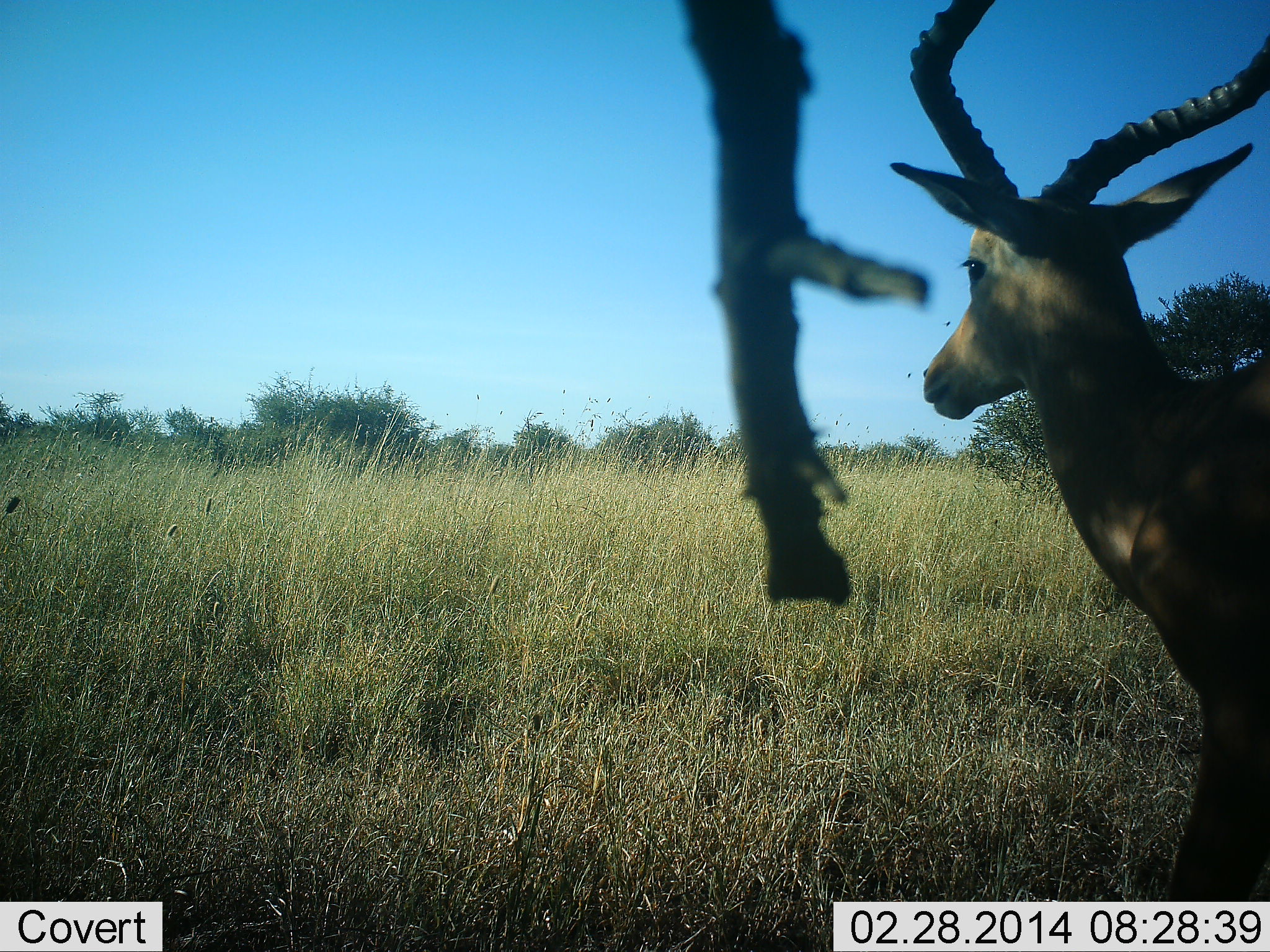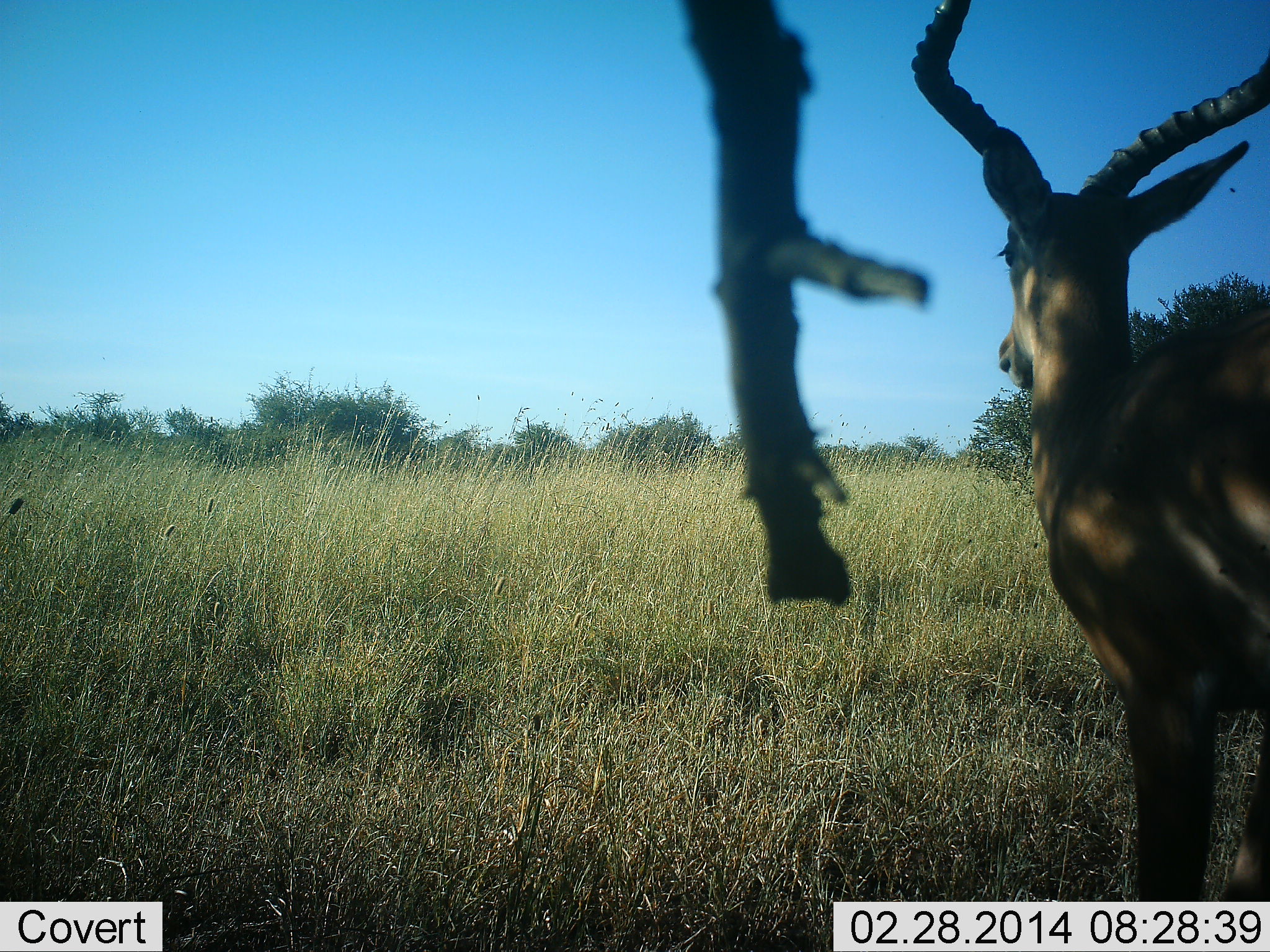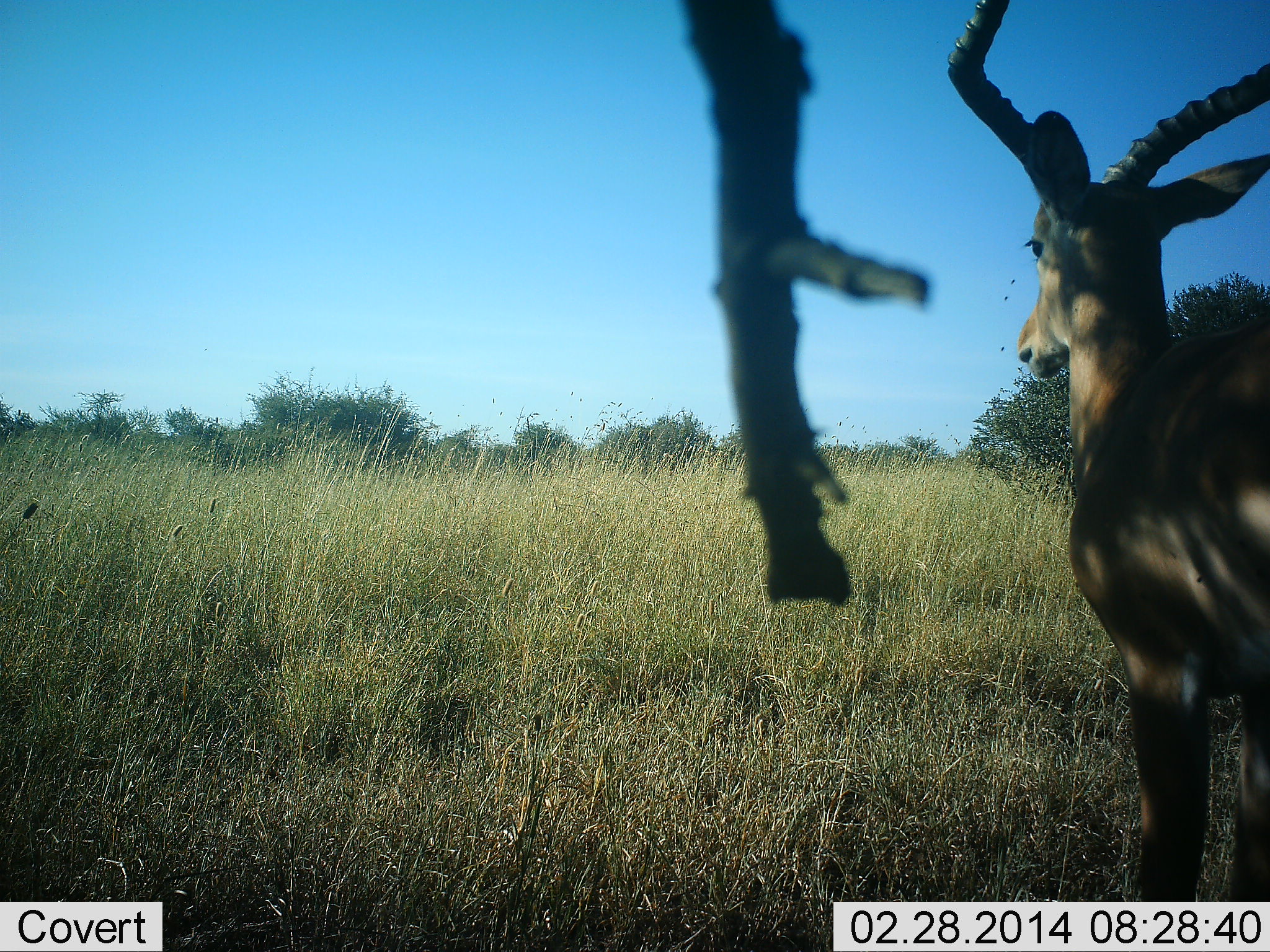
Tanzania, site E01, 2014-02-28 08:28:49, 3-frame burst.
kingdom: Animalia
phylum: Chordata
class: Mammalia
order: Artiodactyla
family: Bovidae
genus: Aepyceros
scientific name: Aepyceros melampus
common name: impala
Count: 1.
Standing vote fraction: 100%.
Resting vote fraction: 0%.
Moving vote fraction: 0%.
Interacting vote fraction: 0%.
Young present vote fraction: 0%.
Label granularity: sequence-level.